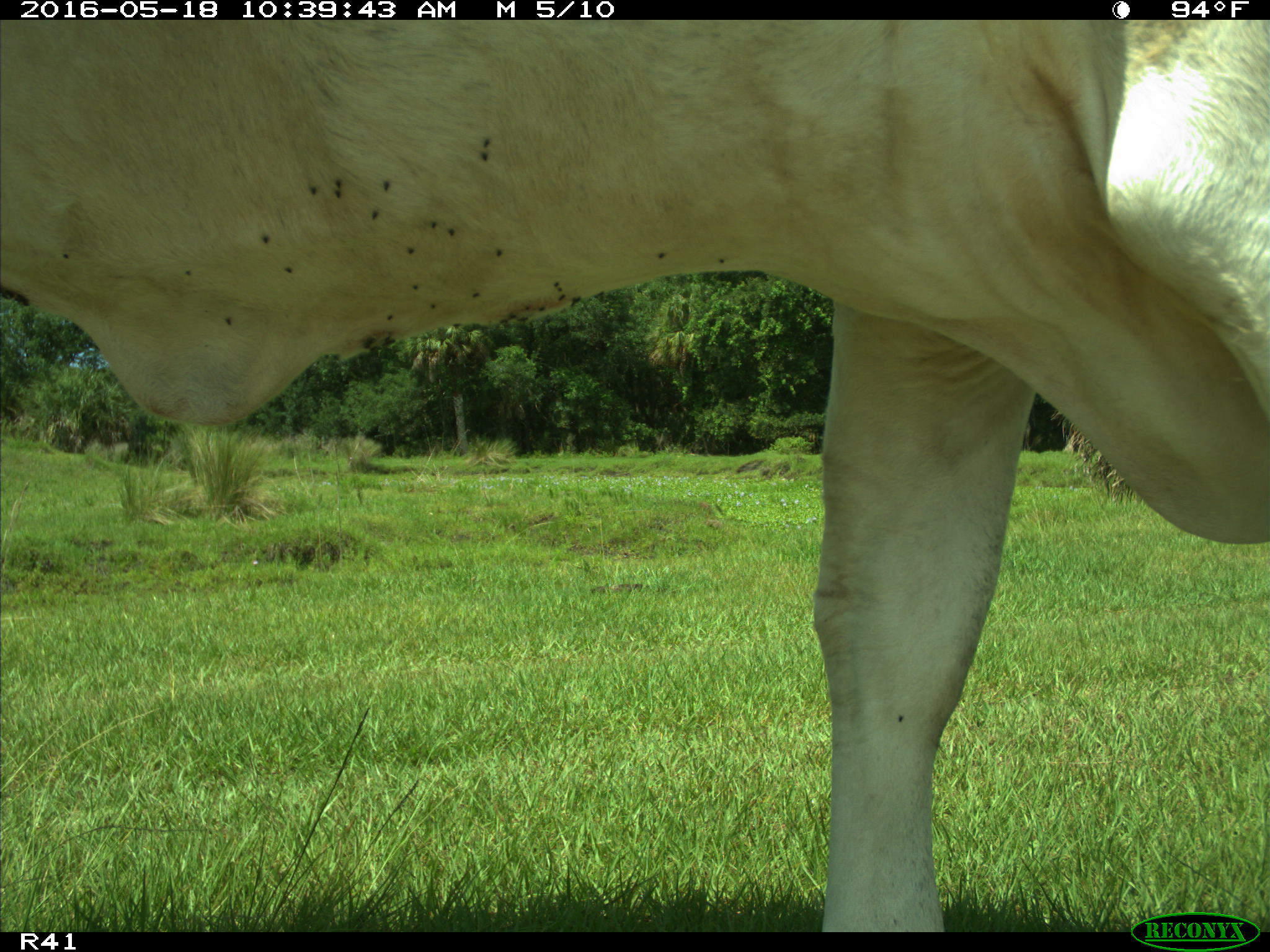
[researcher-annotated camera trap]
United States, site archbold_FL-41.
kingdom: Animalia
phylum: Chordata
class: Mammalia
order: Artiodactyla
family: Bovidae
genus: Bos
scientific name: Bos taurus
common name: domestic cow